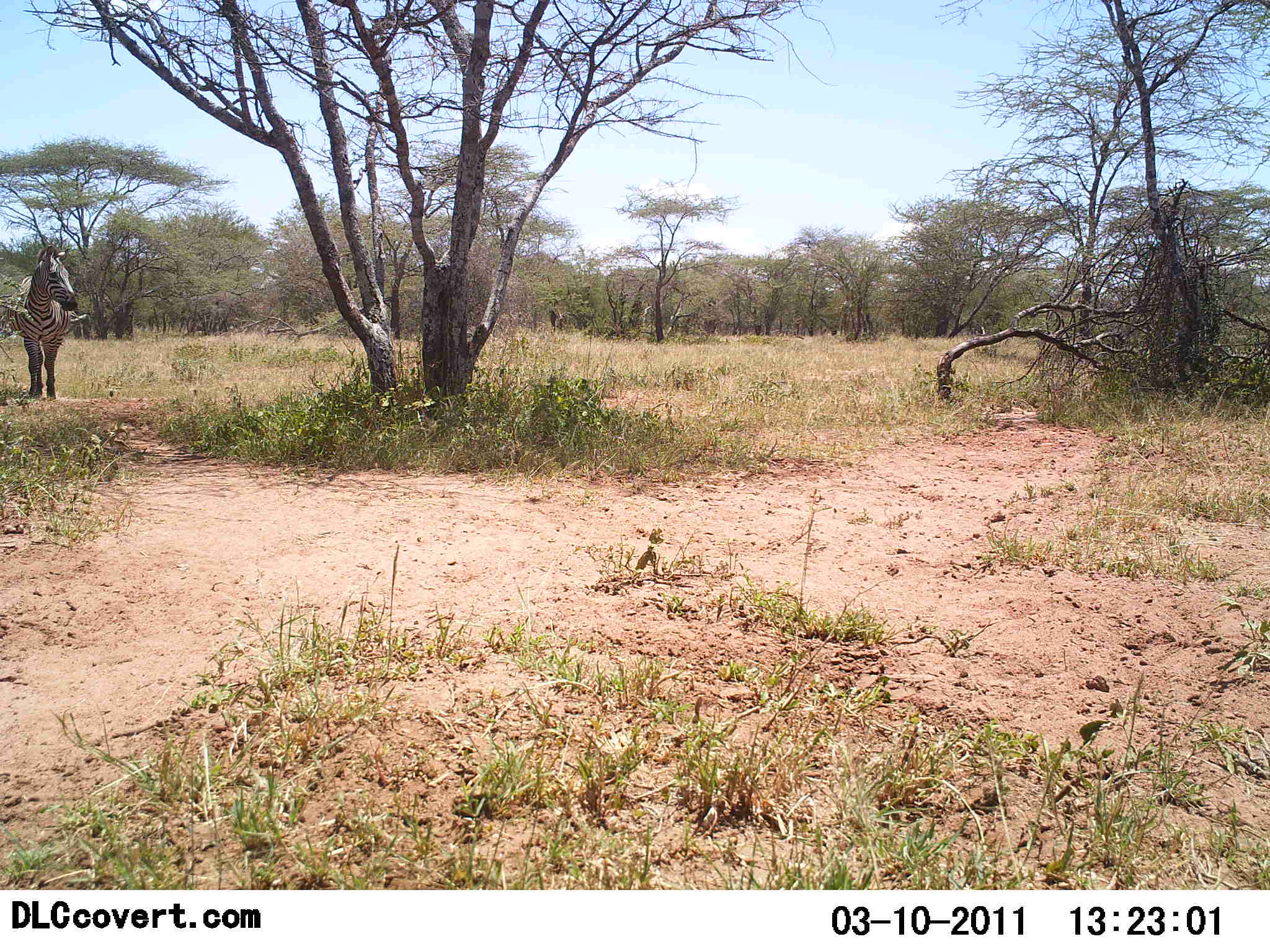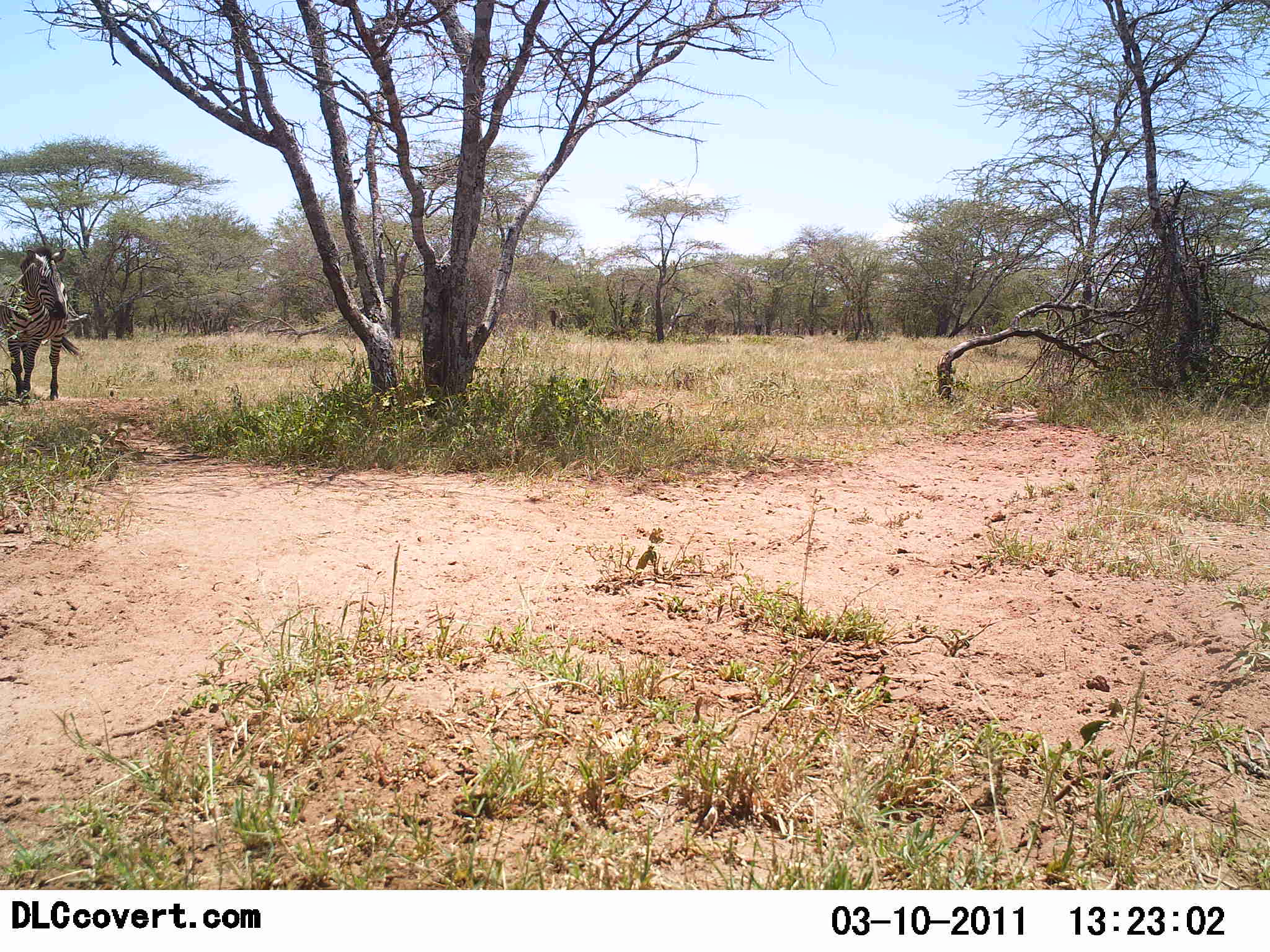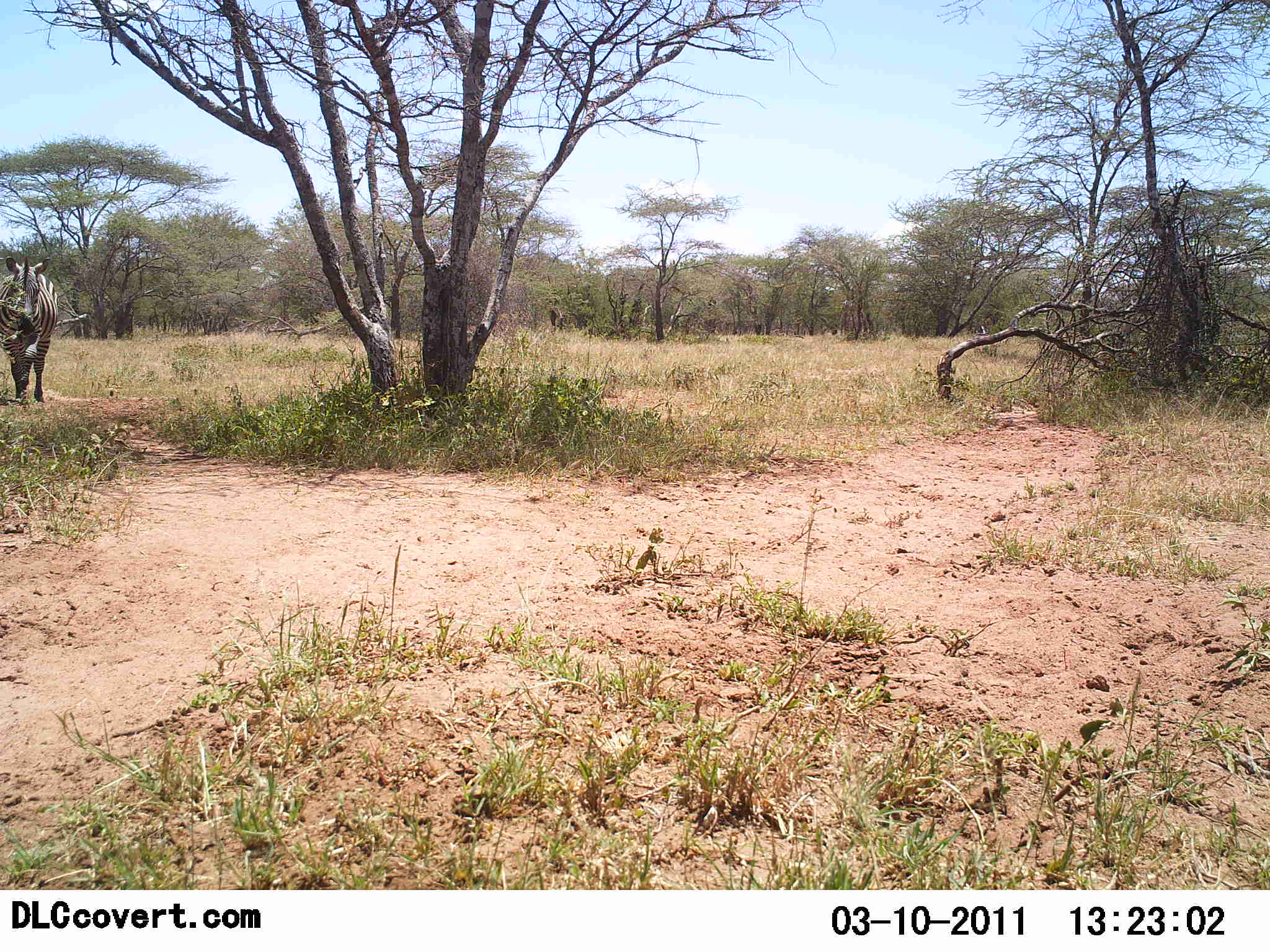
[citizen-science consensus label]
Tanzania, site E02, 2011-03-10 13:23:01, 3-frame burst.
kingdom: Animalia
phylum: Chordata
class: Mammalia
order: Perissodactyla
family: Equidae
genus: Equus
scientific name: Equus quagga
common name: plains zebra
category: zebra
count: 1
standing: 60%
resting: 0%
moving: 50%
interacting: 0%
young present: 0%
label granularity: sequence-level